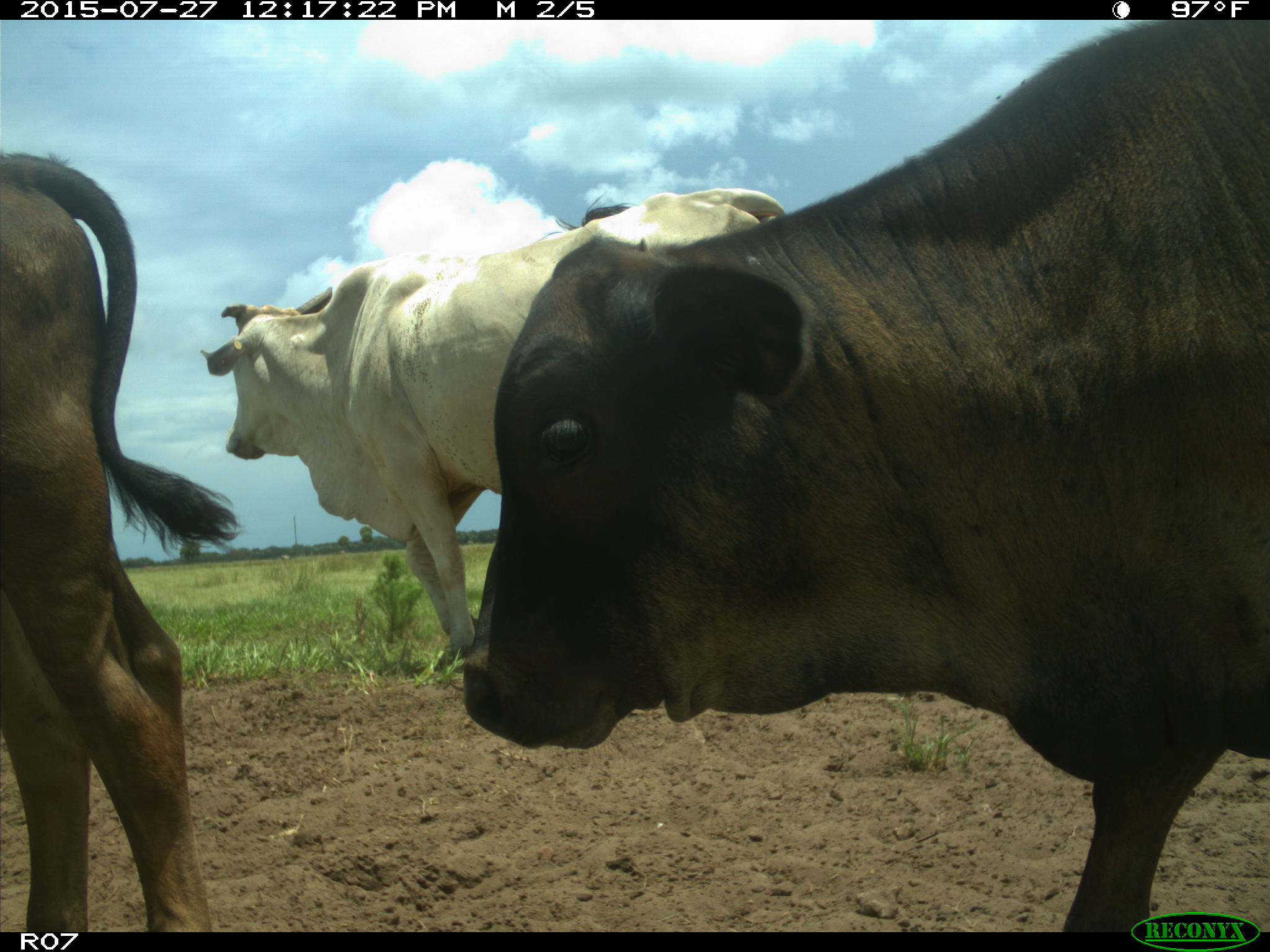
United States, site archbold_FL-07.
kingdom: Animalia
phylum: Chordata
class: Mammalia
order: Artiodactyla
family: Bovidae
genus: Bos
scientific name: Bos taurus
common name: domestic cow